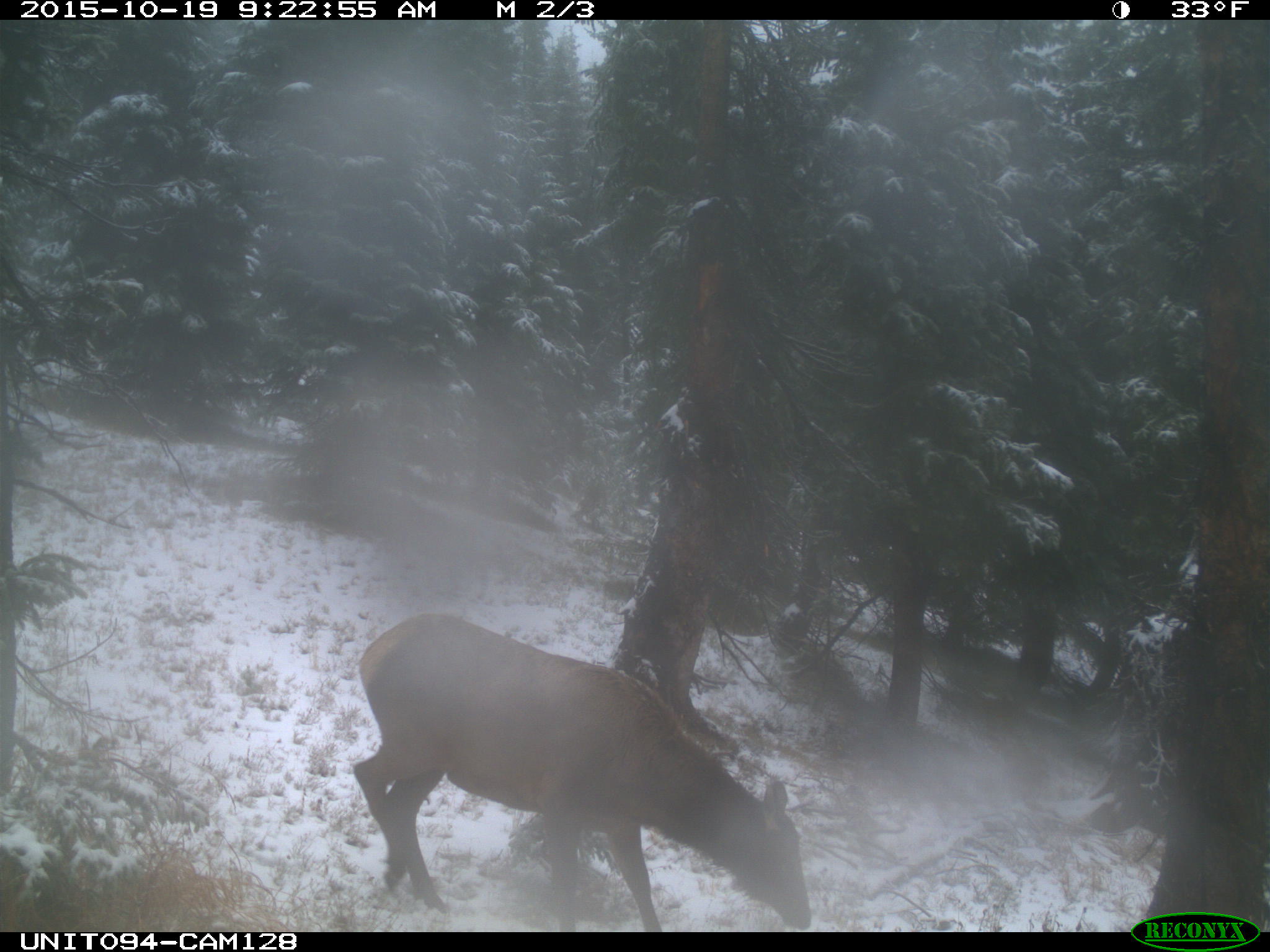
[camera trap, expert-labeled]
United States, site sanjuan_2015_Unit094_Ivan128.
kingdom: Animalia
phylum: Chordata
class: Mammalia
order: Artiodactyla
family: Cervidae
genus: Cervus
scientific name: Cervus elaphus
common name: red deer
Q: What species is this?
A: Cervus elaphus (red deer).